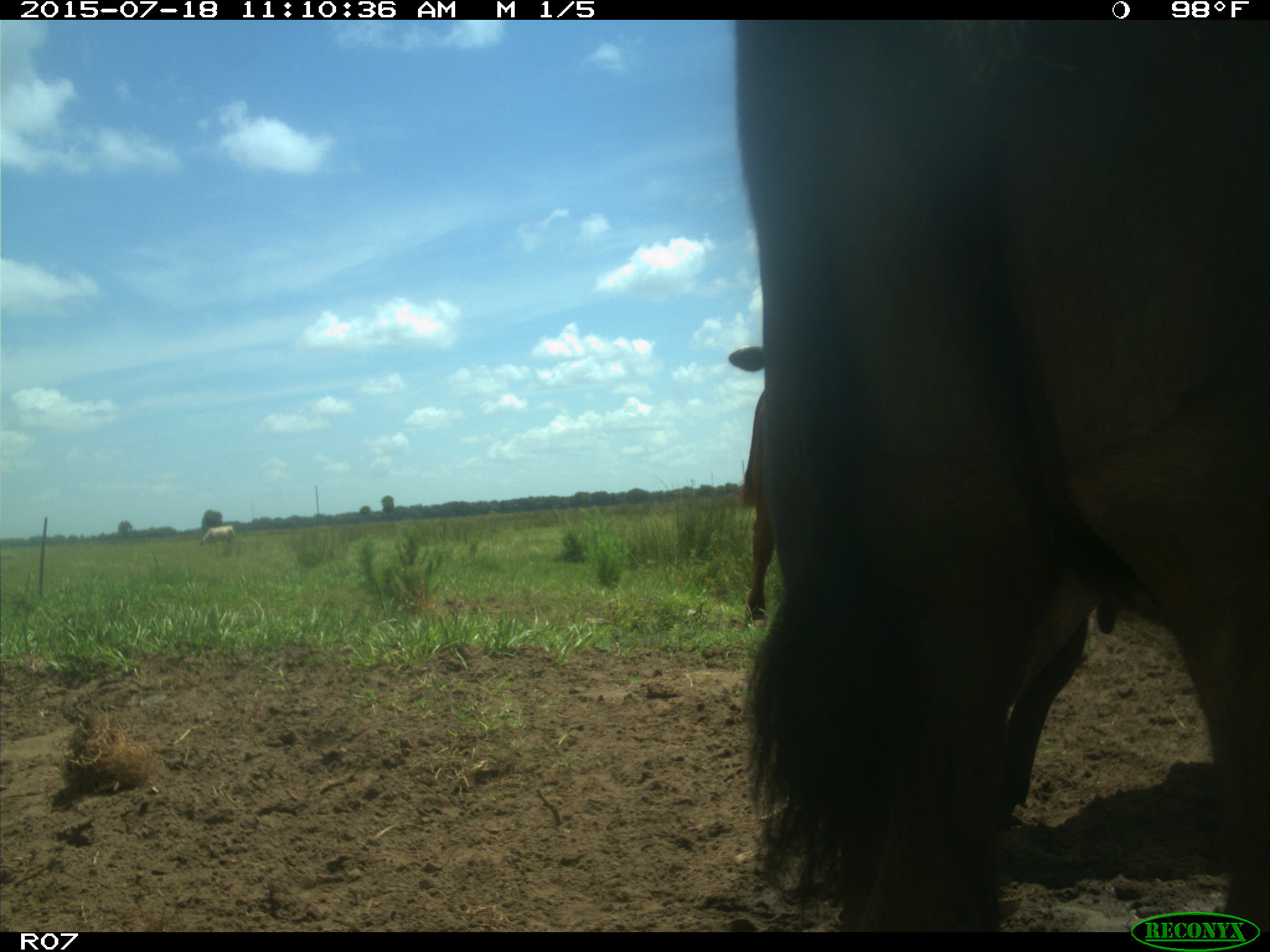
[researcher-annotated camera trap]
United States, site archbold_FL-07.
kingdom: Animalia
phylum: Chordata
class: Mammalia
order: Artiodactyla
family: Bovidae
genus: Bos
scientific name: Bos taurus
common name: domestic cow